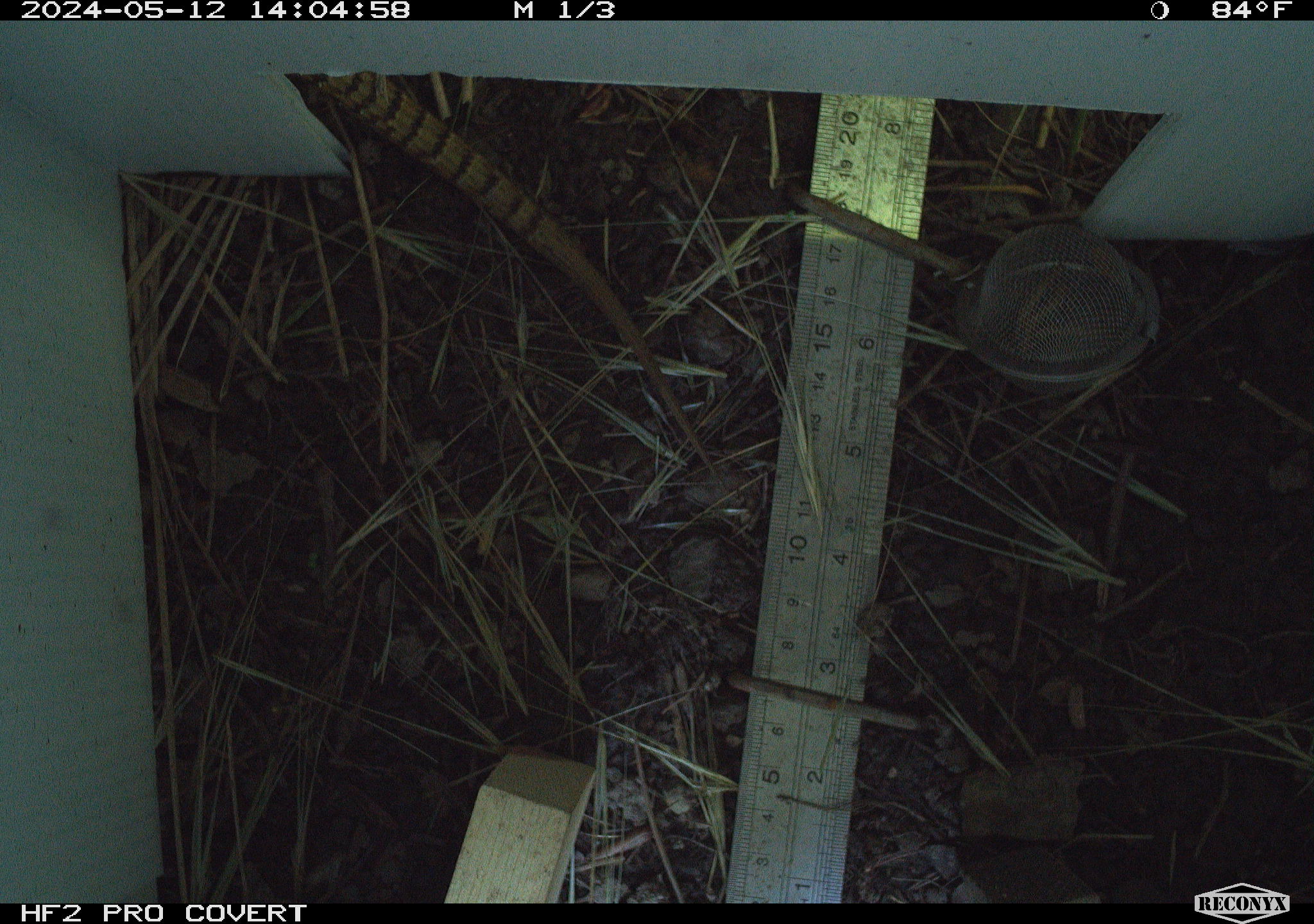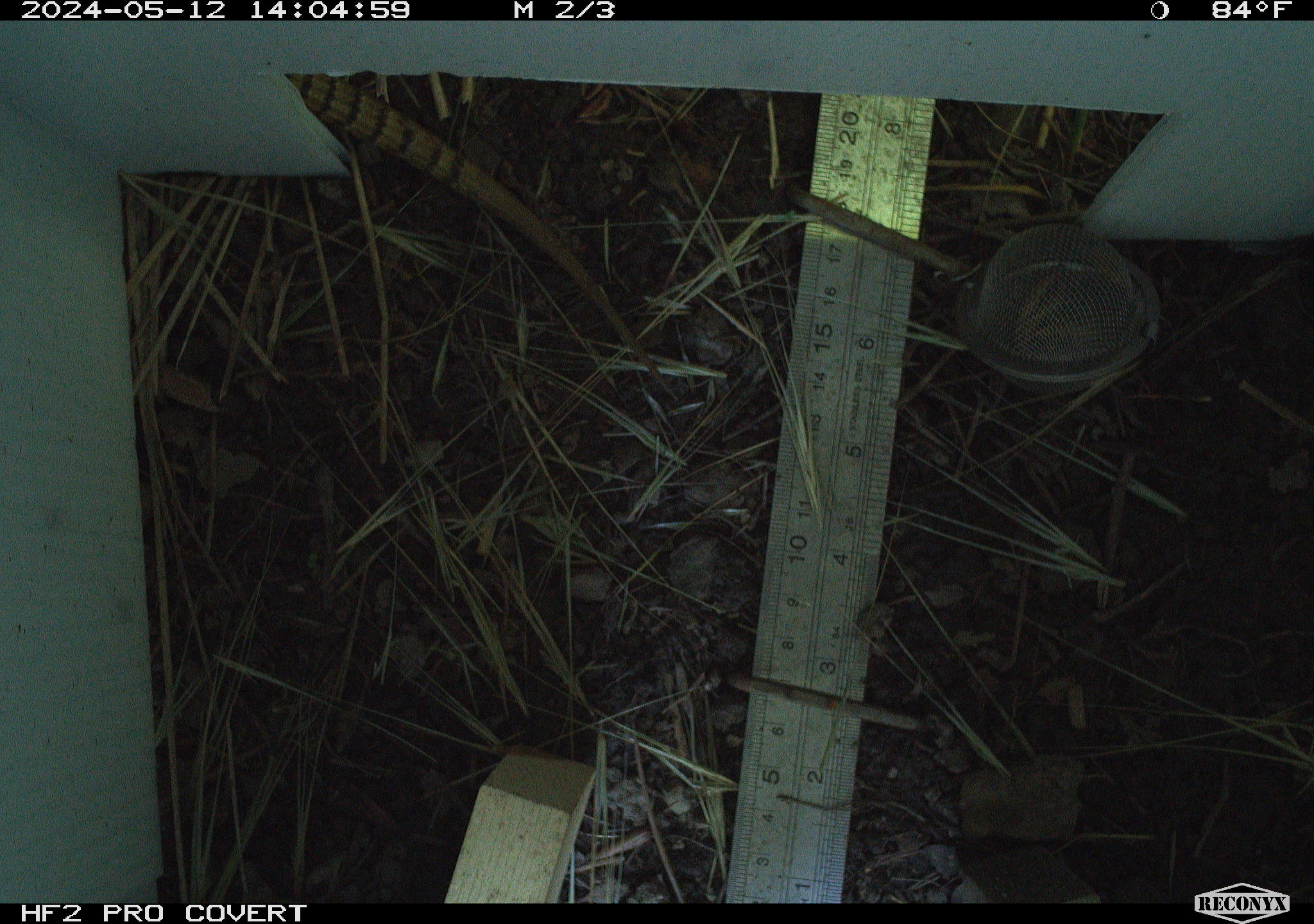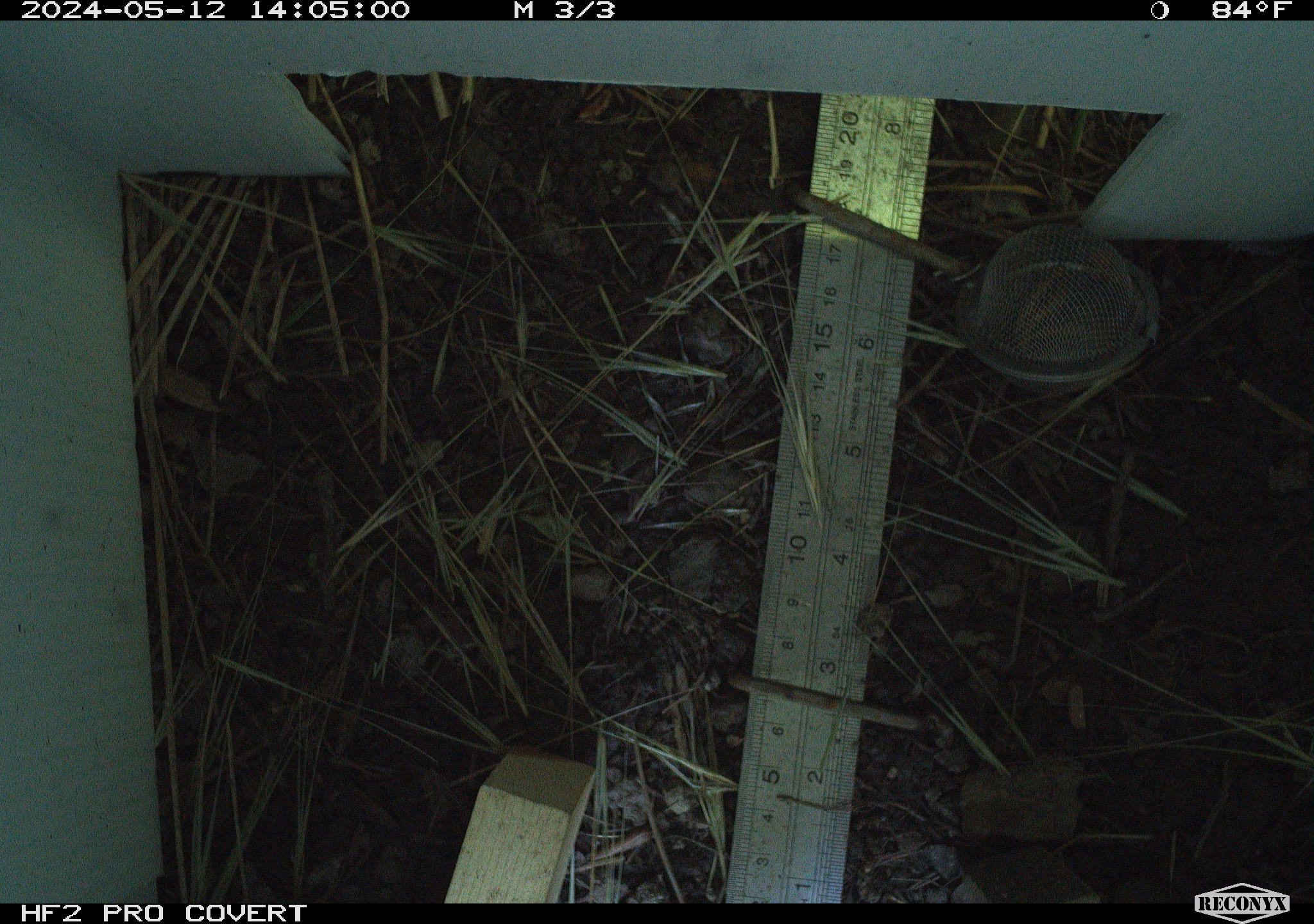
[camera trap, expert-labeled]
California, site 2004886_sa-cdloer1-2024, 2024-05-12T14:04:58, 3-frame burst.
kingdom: Animalia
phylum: Chordata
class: Reptilia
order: Squamata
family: Anguidae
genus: Elgaria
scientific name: Elgaria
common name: alligator lizards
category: elgaria species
Elgaria species (alligator lizards) (Elgaria).